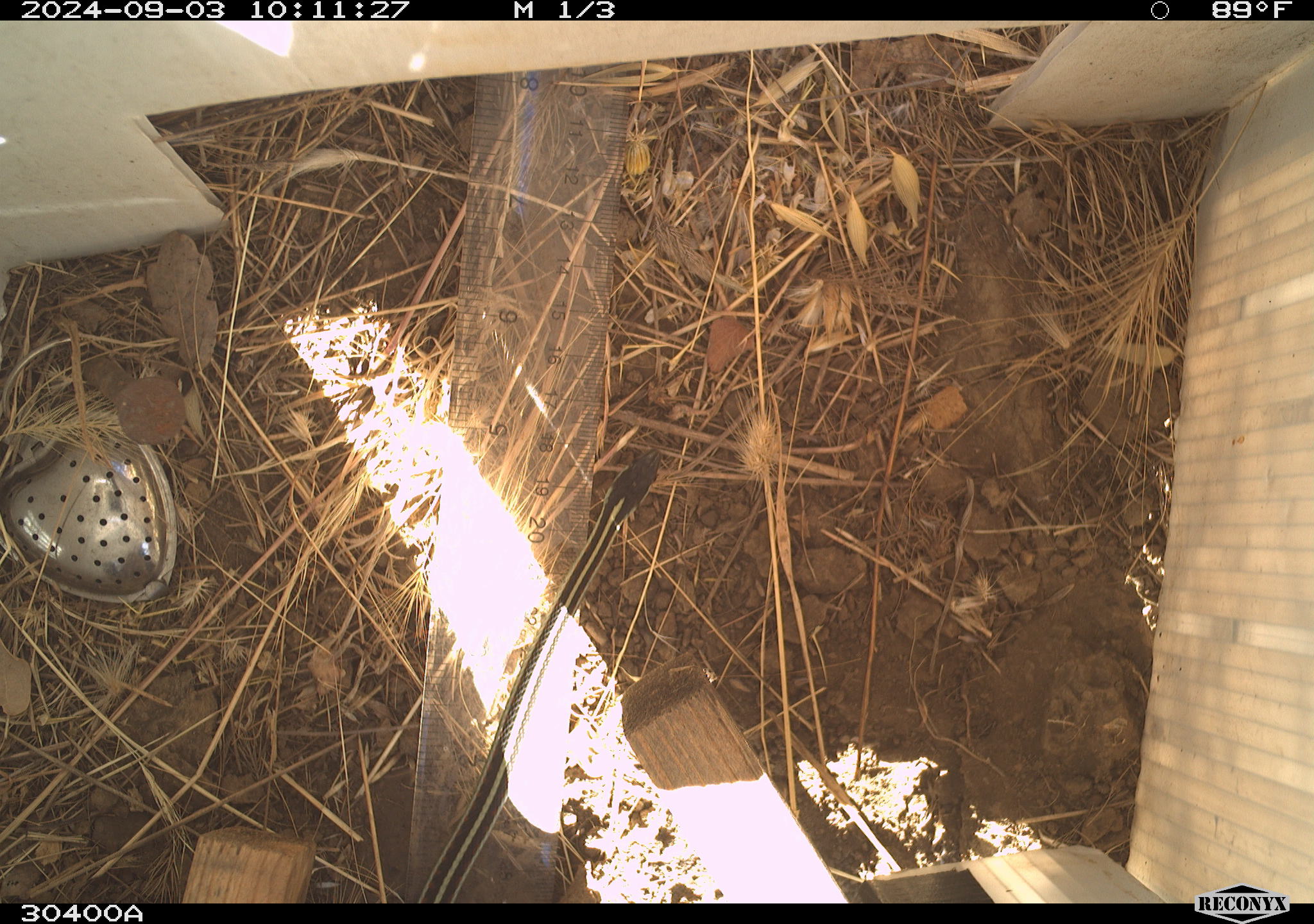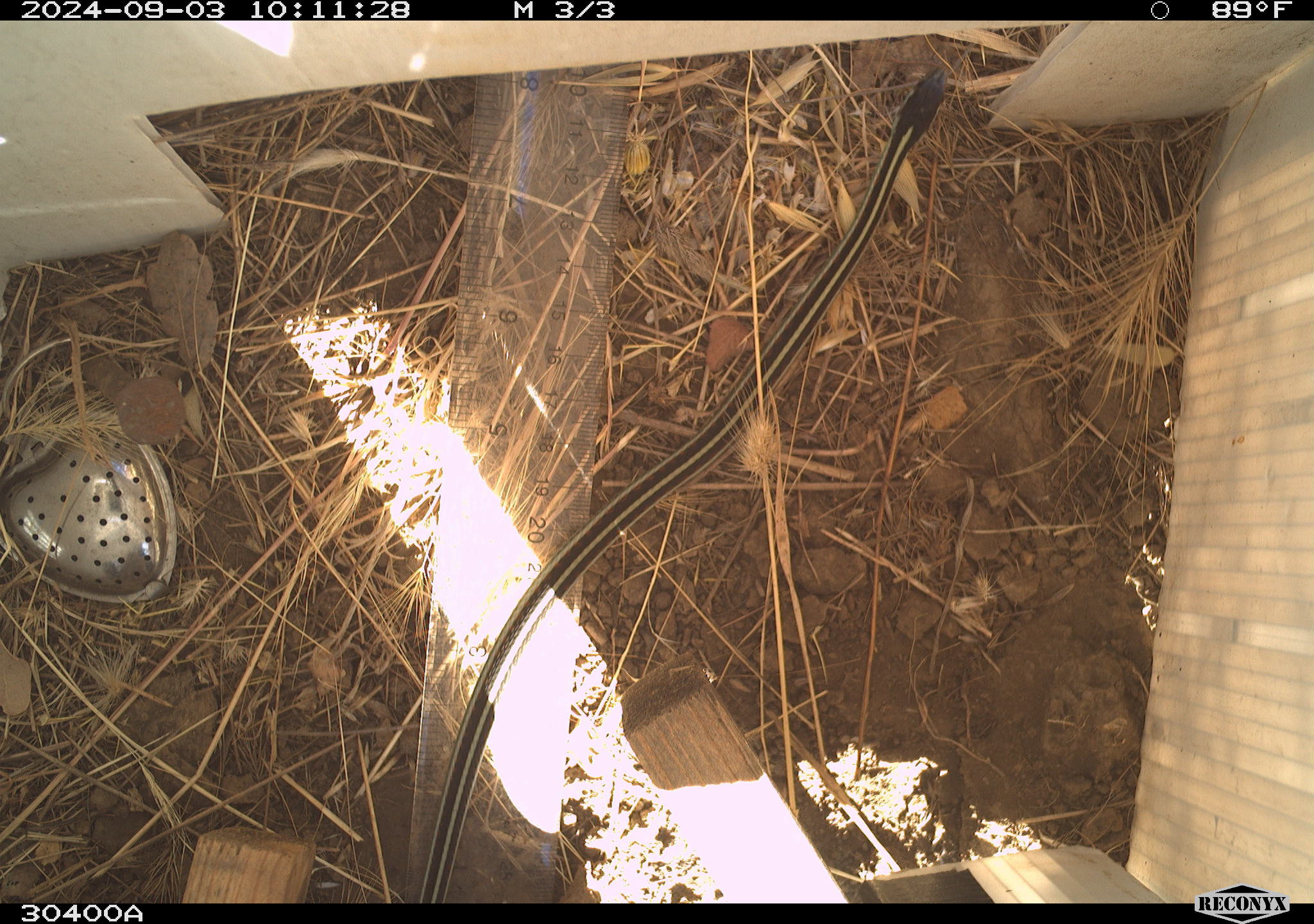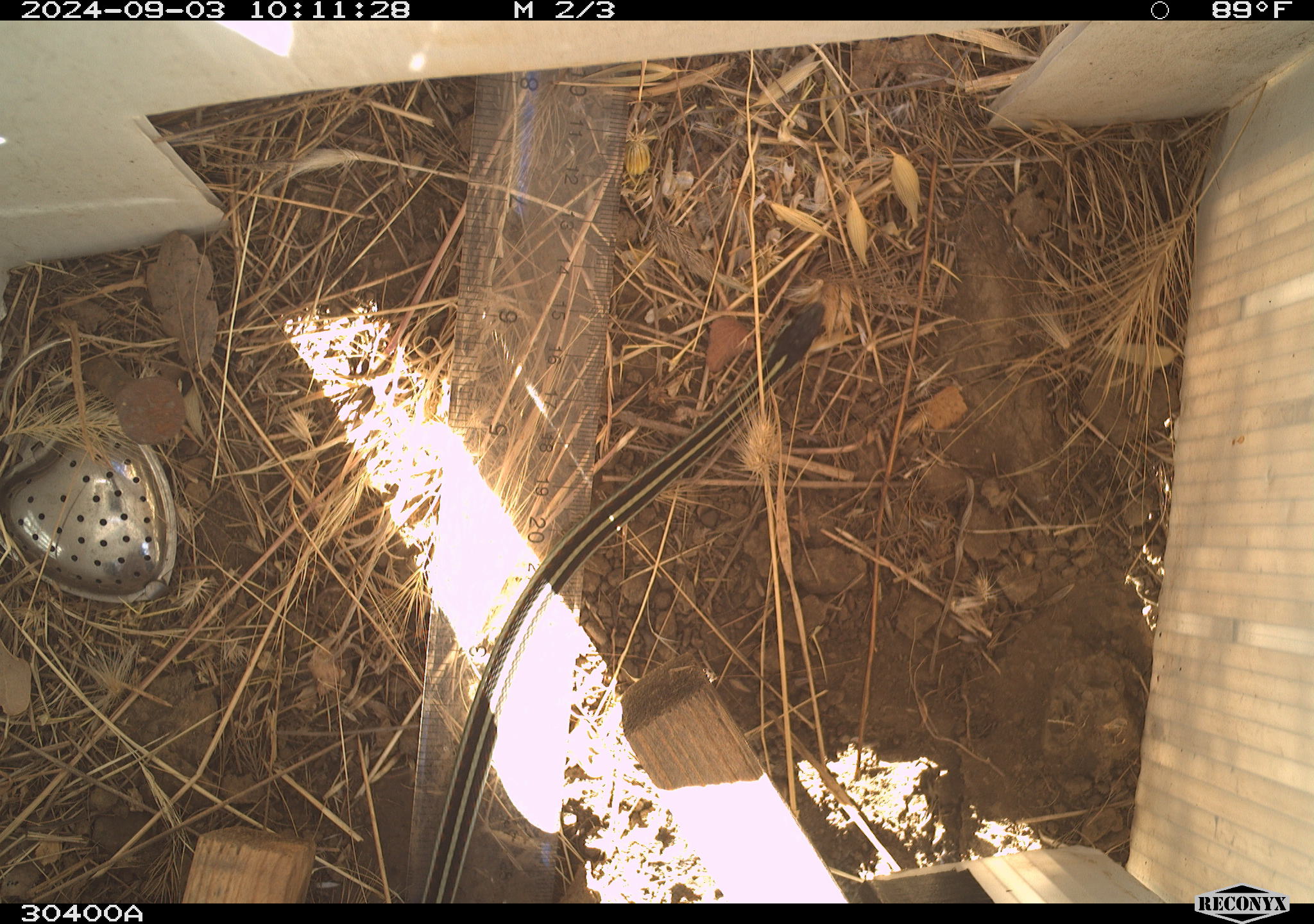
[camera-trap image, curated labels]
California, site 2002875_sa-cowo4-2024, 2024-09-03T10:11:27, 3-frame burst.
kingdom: Animalia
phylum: Chordata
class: Reptilia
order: Squamata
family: Colubridae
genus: Thamnophis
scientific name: Thamnophis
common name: american gartersnakes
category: thamnophis species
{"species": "thamnophis species (american gartersnakes) (Thamnophis)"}